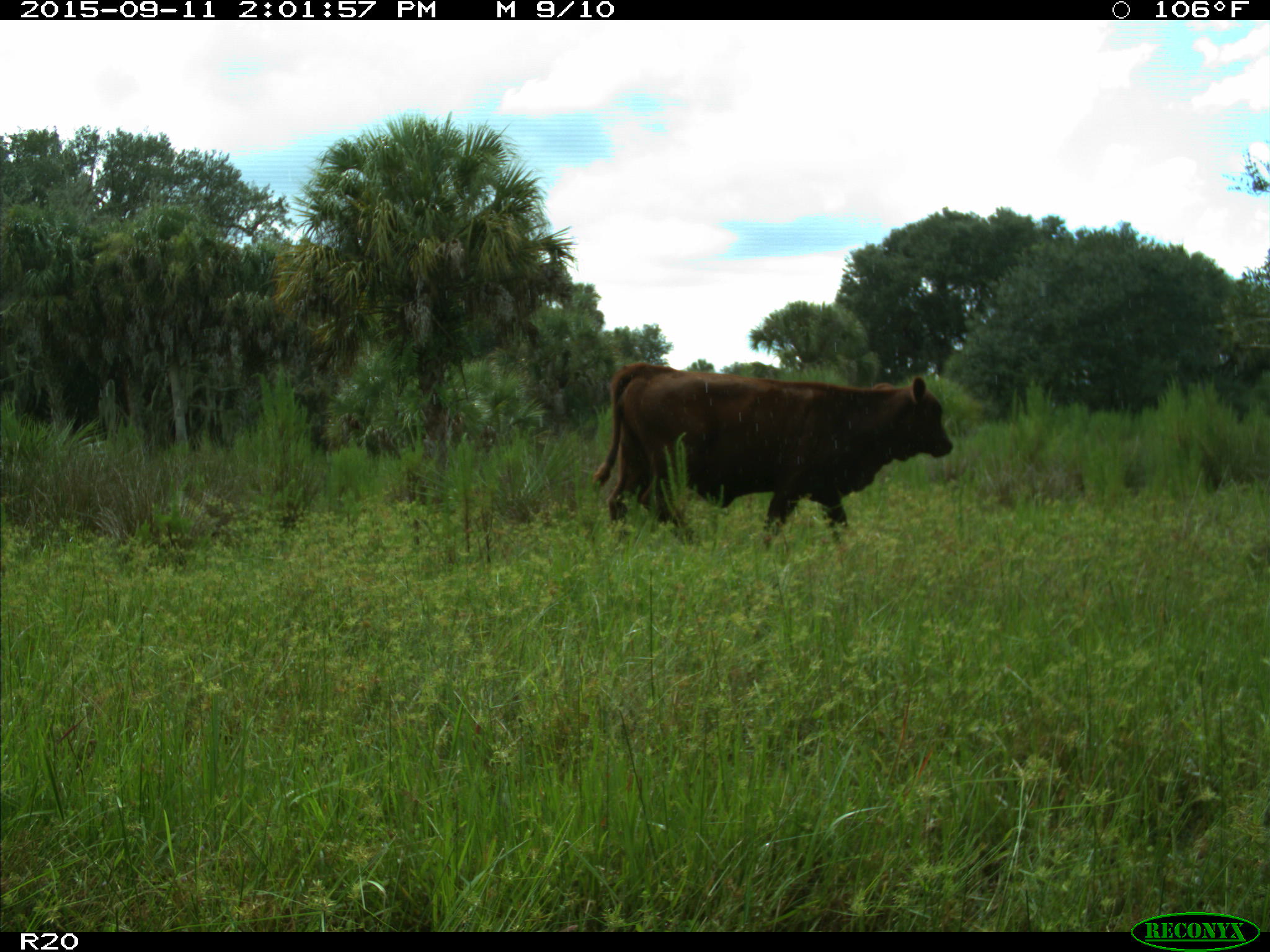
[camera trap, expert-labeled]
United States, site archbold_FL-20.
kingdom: Animalia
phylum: Chordata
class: Mammalia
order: Artiodactyla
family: Bovidae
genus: Bos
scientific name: Bos taurus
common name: domestic cow